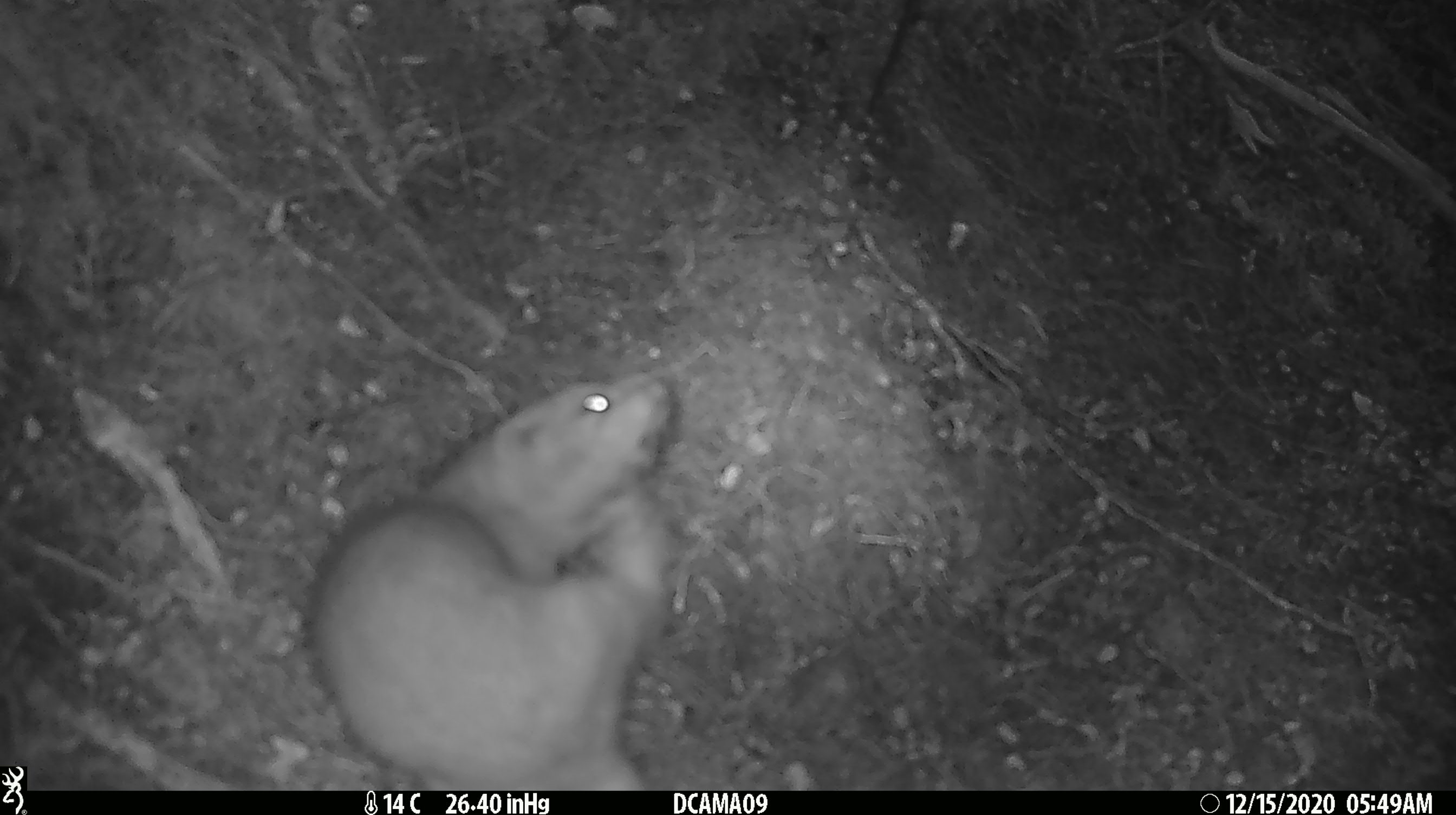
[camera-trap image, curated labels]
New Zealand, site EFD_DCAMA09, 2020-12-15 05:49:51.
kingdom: Animalia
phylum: Chordata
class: Mammalia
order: Carnivora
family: Mustelidae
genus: Mustela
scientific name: Mustela erminea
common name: stoat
Stoat (Mustela erminea).